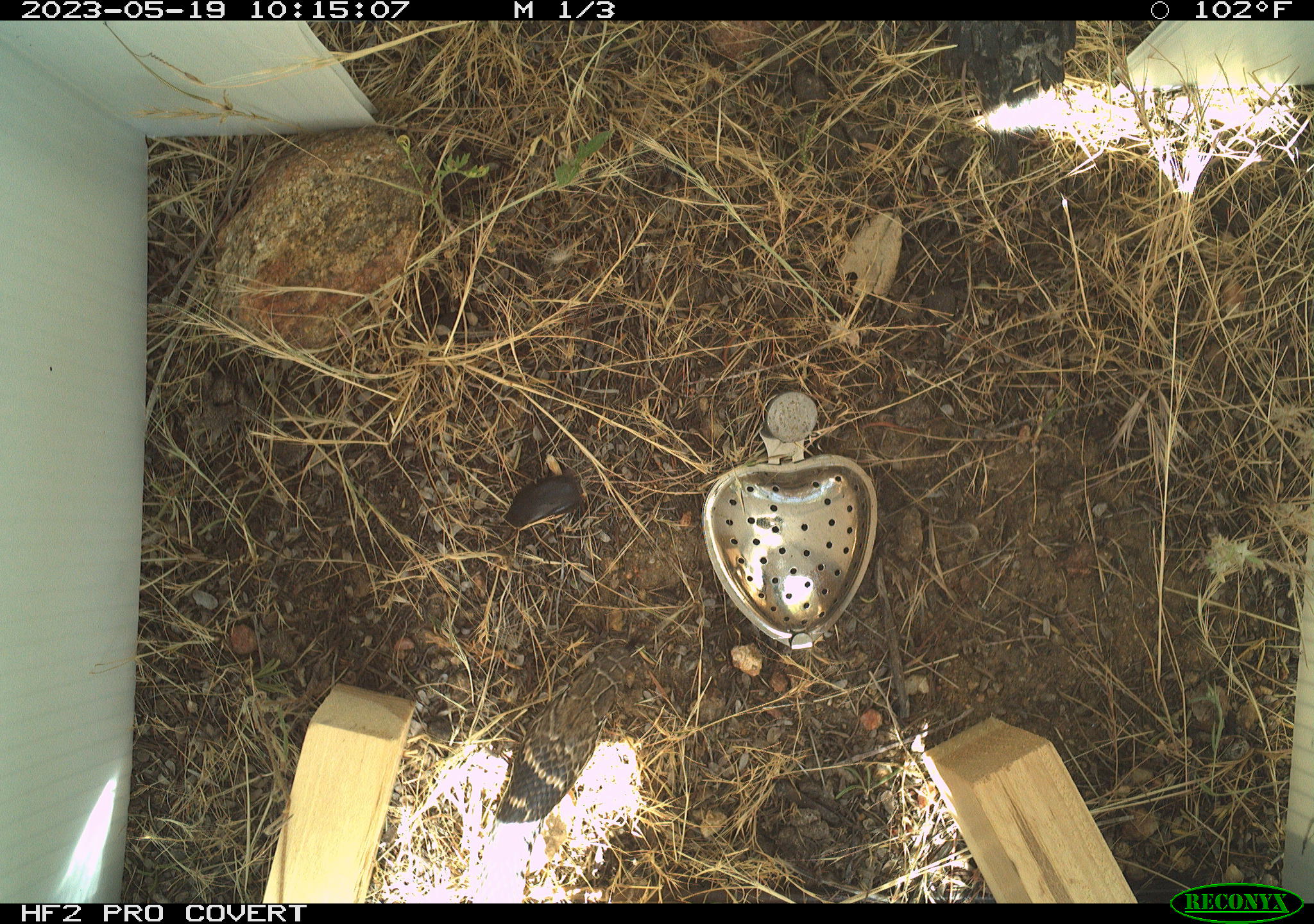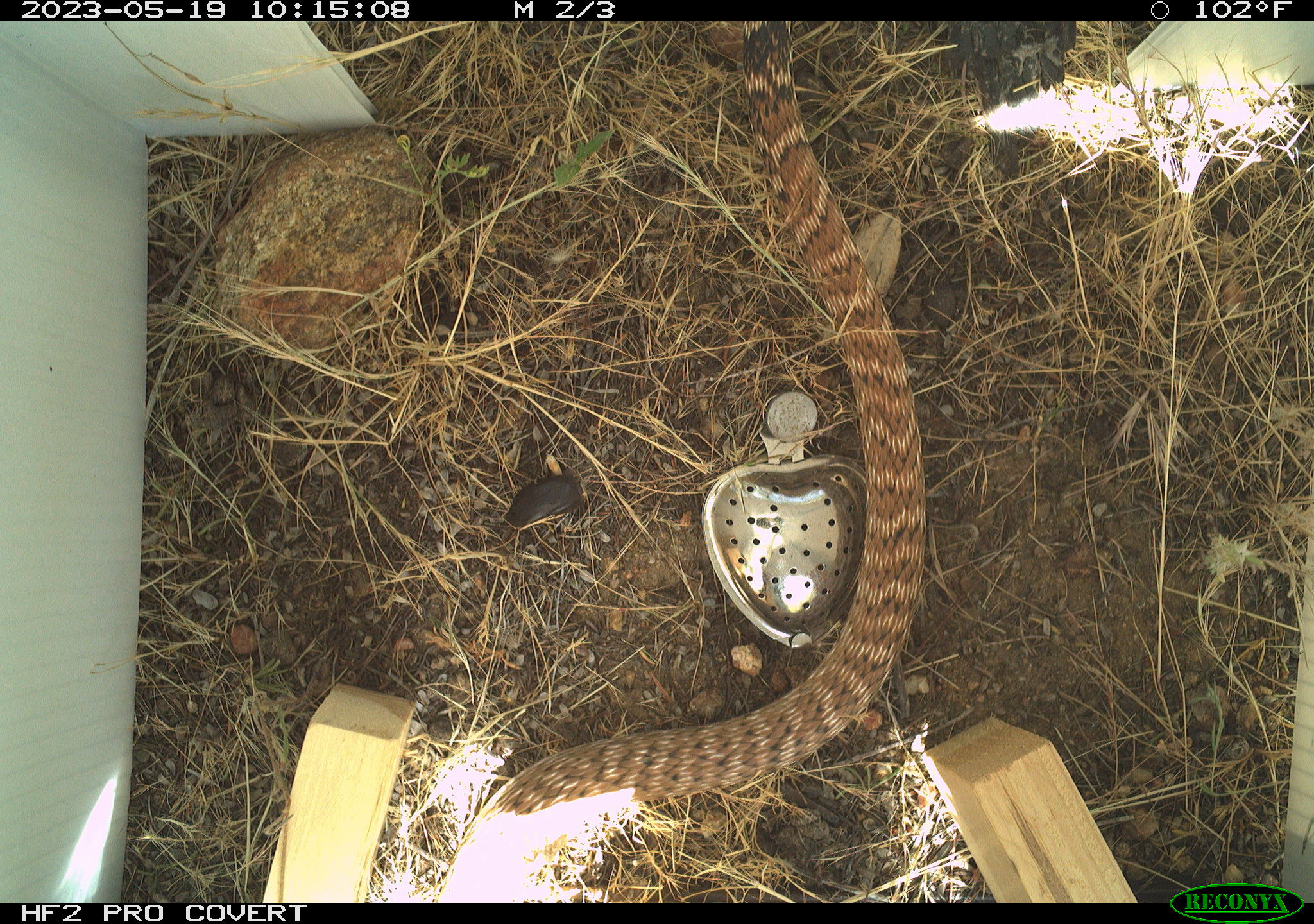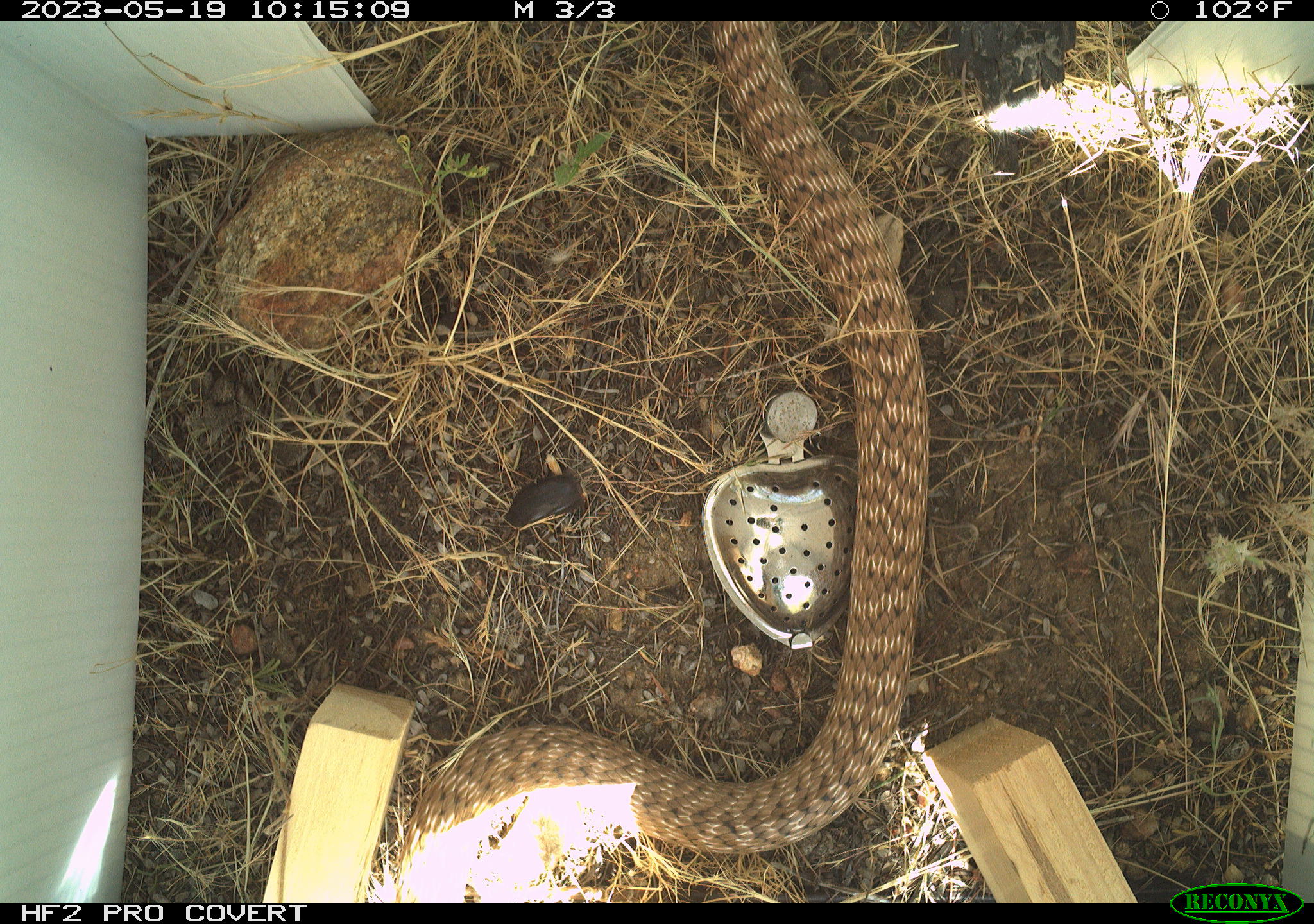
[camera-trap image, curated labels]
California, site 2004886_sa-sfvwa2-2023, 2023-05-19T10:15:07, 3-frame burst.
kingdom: Animalia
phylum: Chordata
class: Reptilia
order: Squamata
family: Colubridae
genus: Masticophis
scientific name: Masticophis flagellum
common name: coachwhip